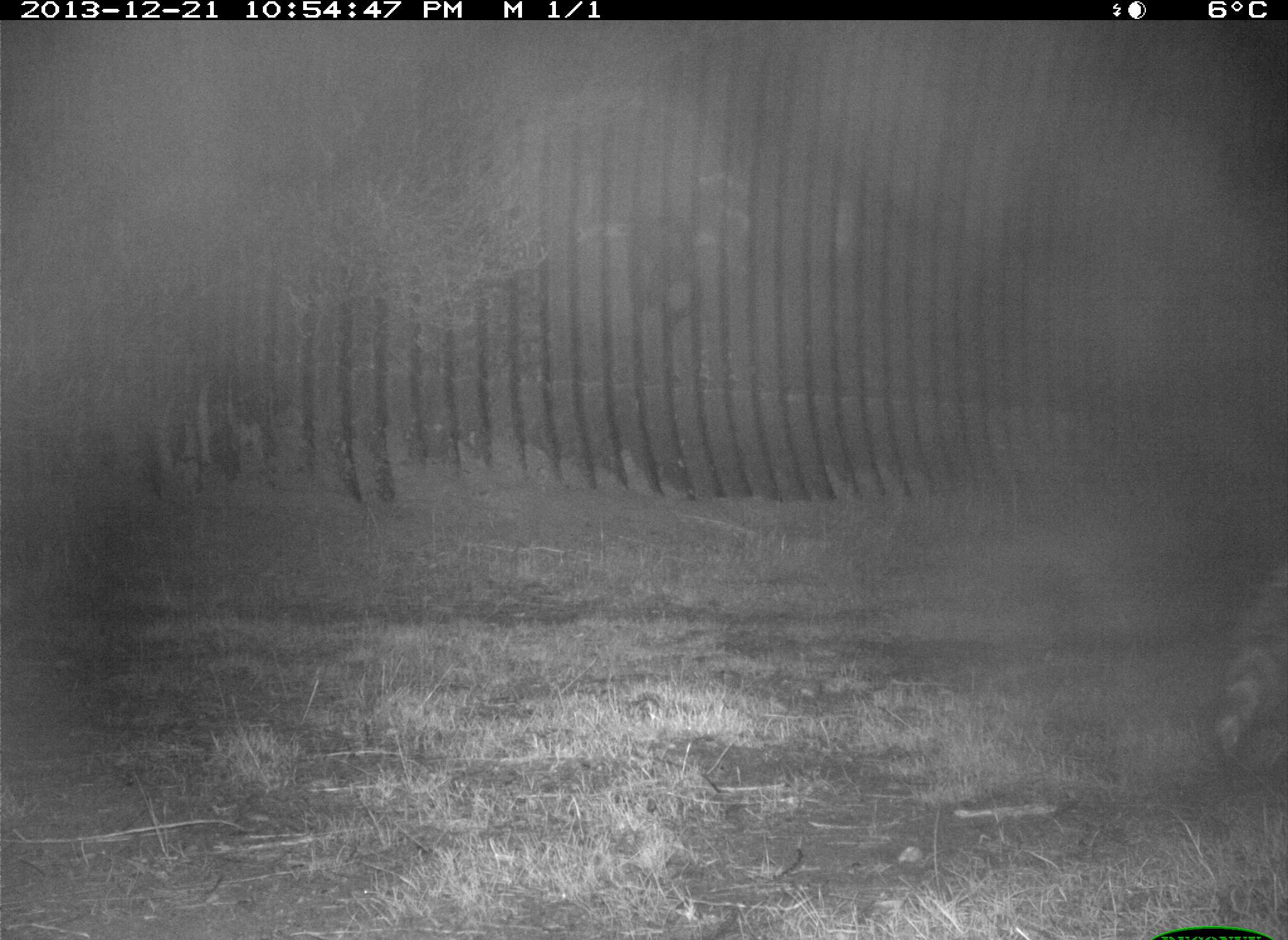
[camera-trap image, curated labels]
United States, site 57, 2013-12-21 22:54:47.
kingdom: Animalia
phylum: Chordata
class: Mammalia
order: Carnivora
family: Procyonidae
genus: Procyon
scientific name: Procyon lotor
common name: raccoon